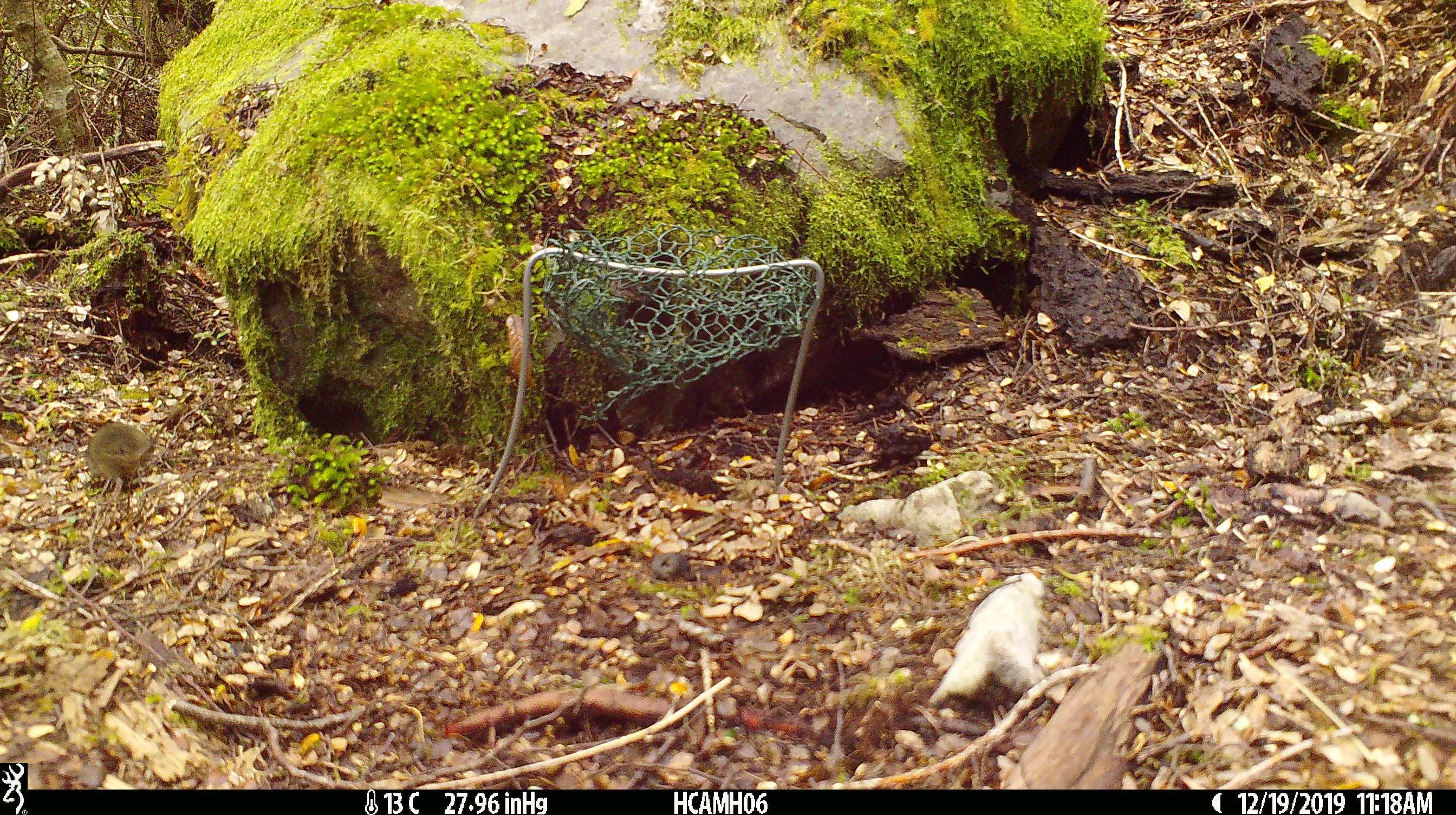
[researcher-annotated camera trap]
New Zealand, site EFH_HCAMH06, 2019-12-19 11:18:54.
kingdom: Animalia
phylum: Chordata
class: Mammalia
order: Rodentia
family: Muridae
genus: Mus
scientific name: Mus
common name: mouse